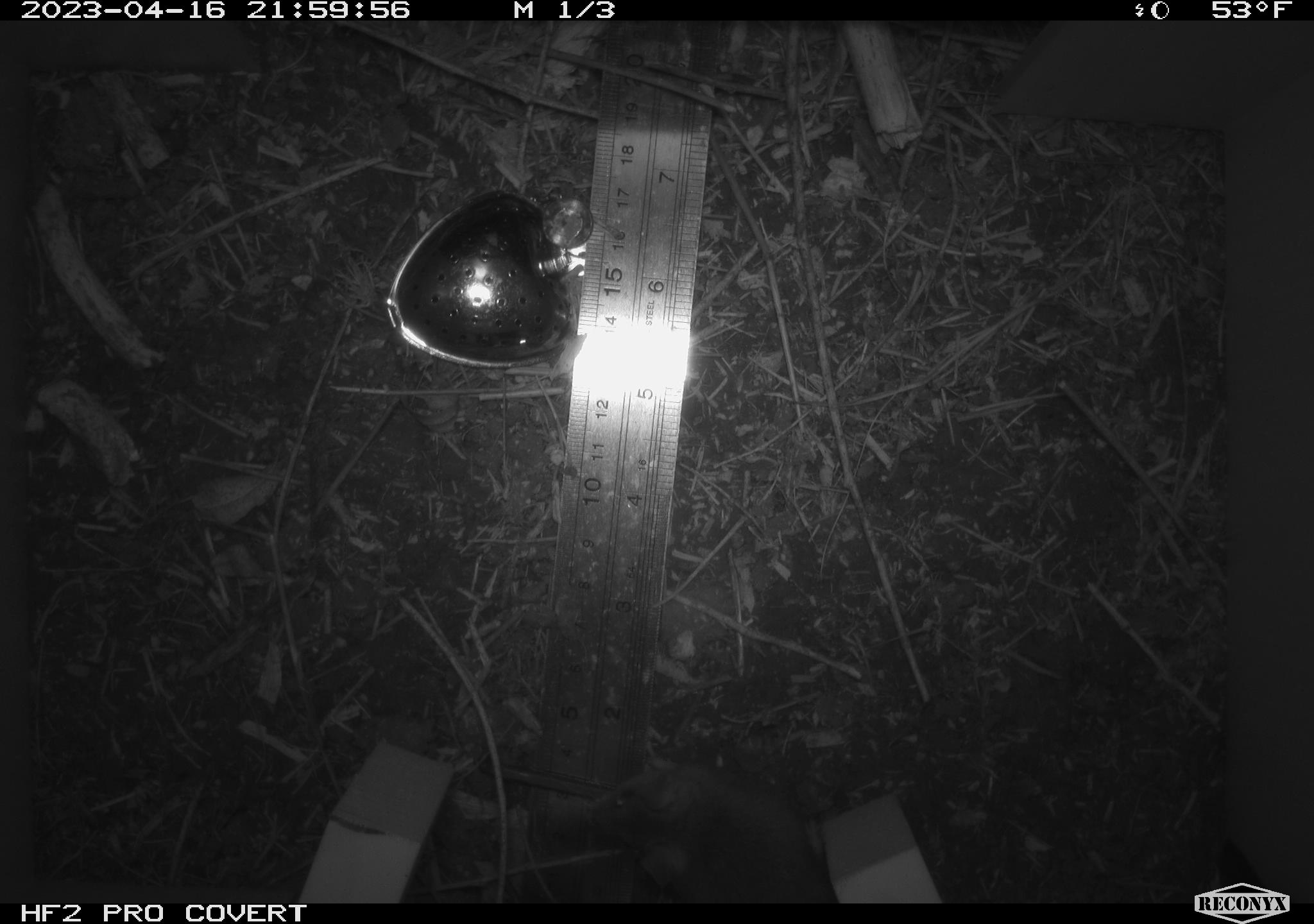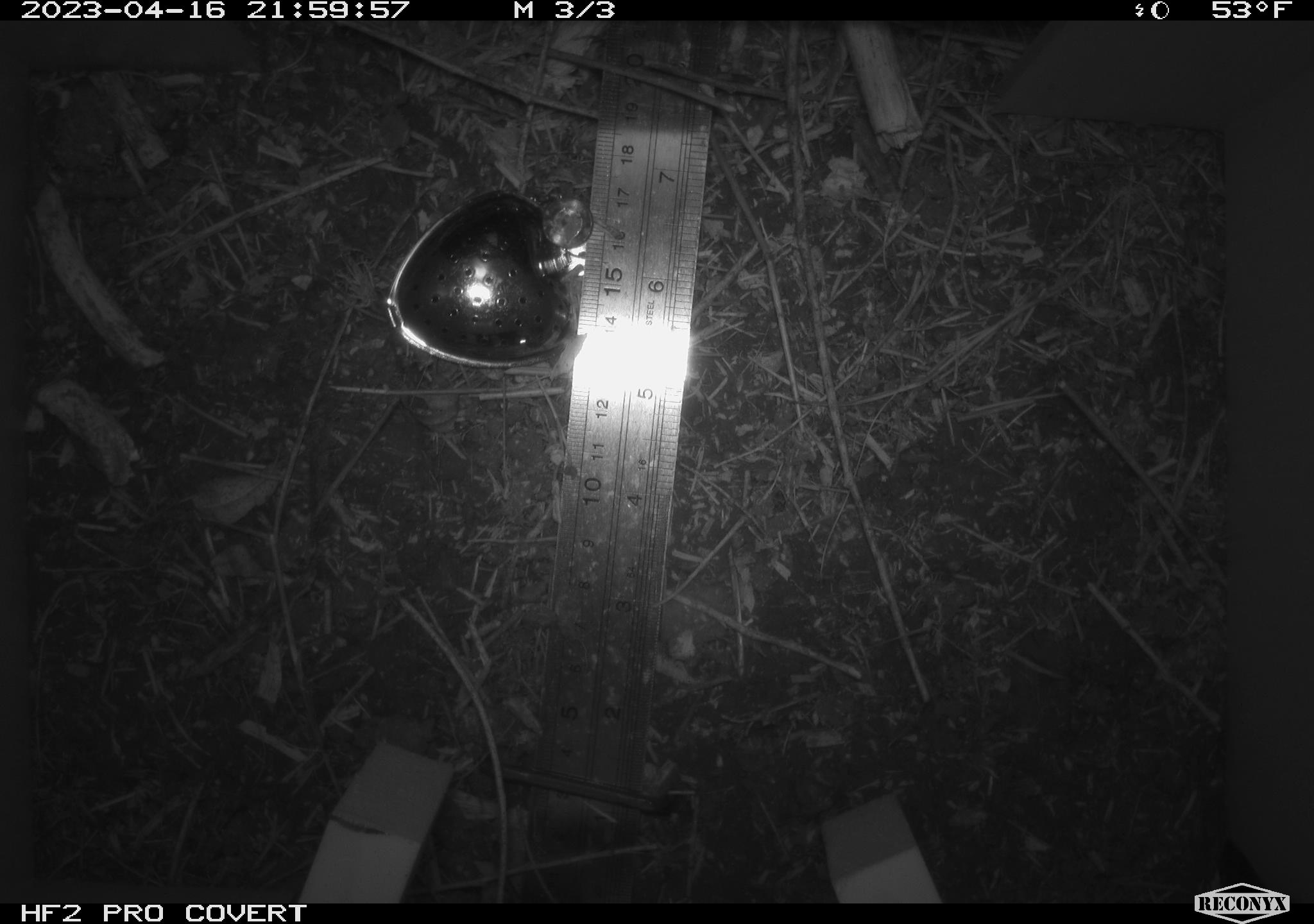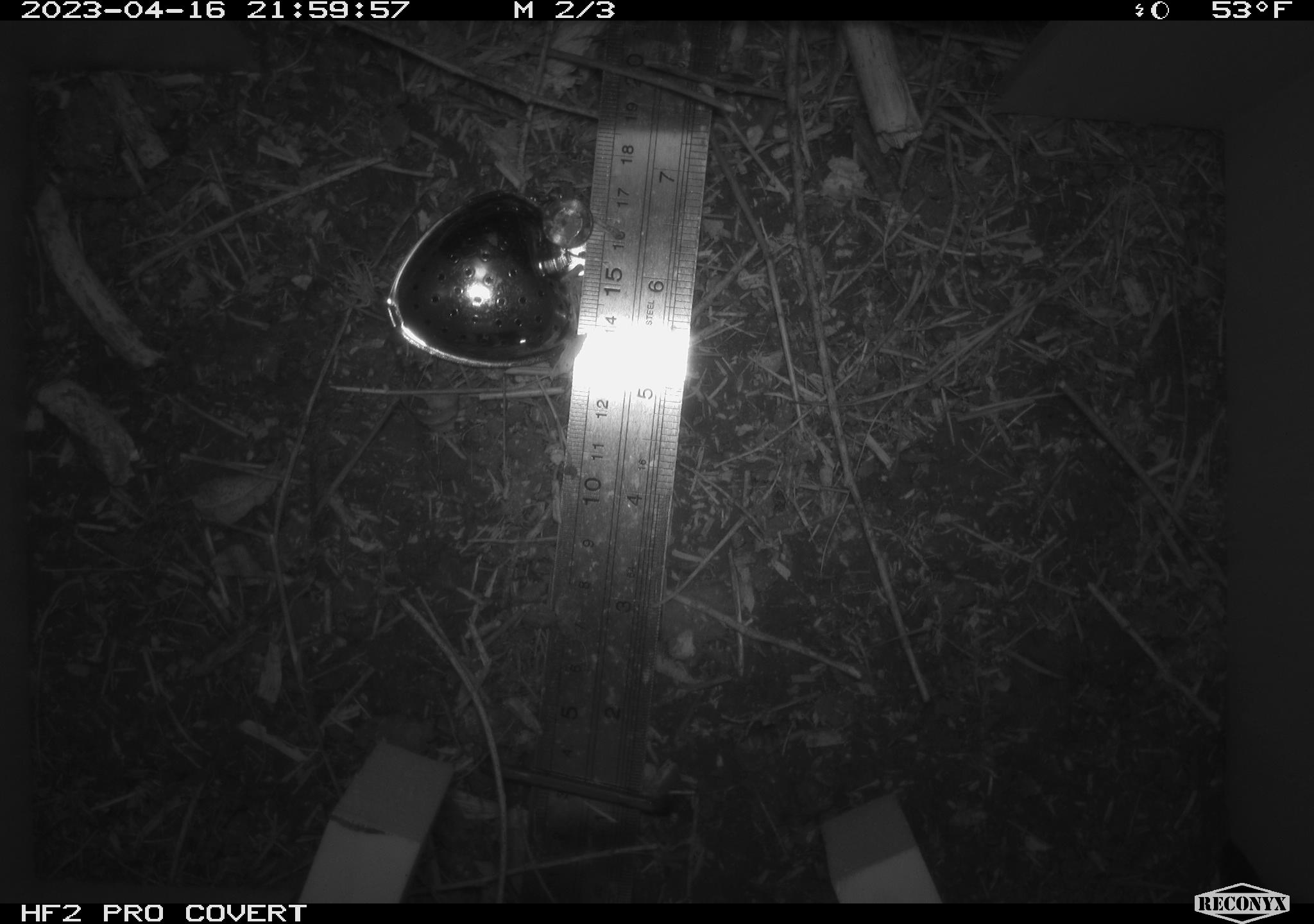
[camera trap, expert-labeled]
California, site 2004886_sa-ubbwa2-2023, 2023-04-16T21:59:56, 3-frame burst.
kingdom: Animalia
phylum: Chordata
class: Mammalia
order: Rodentia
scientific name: Rodentia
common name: mouse species